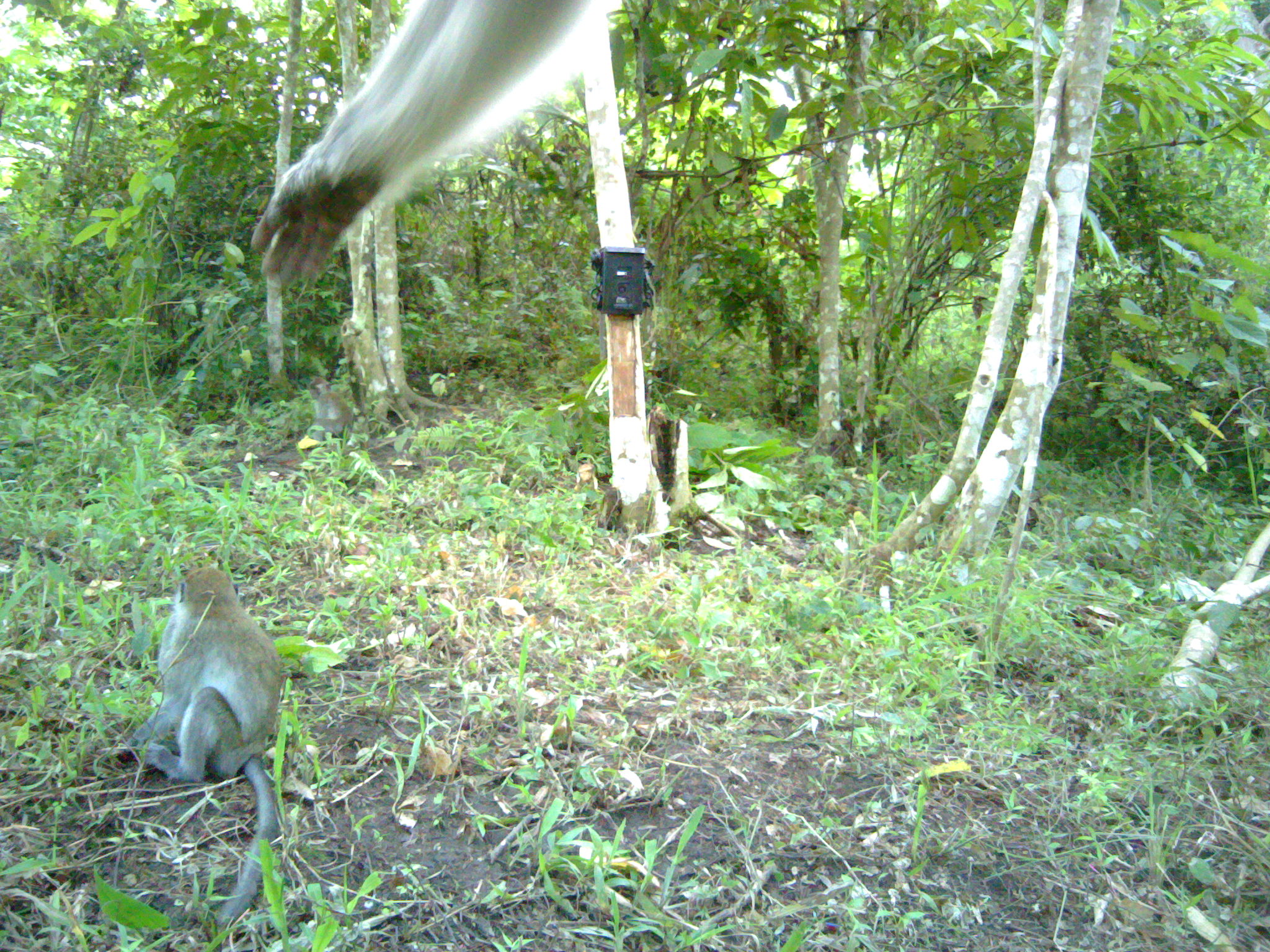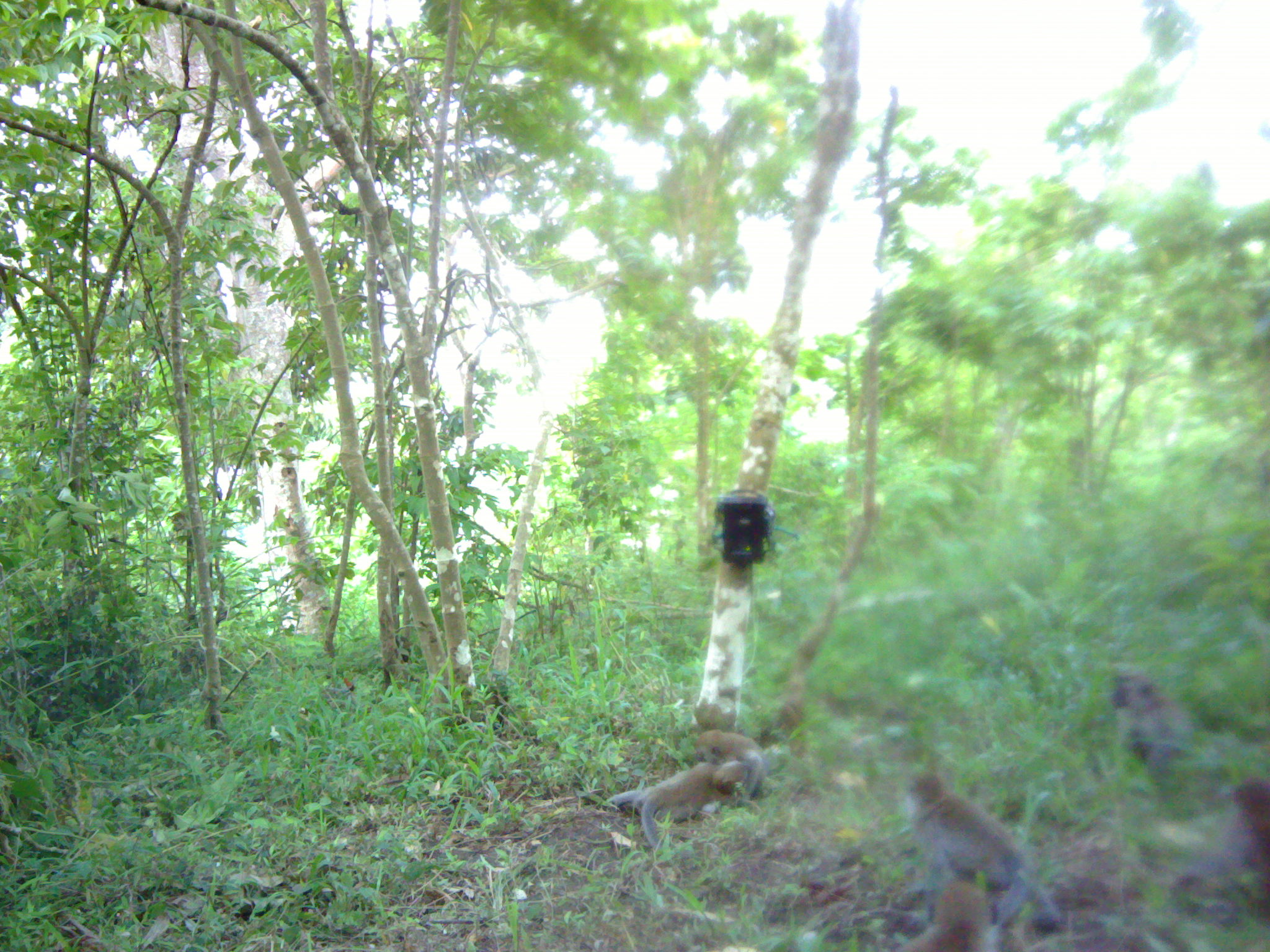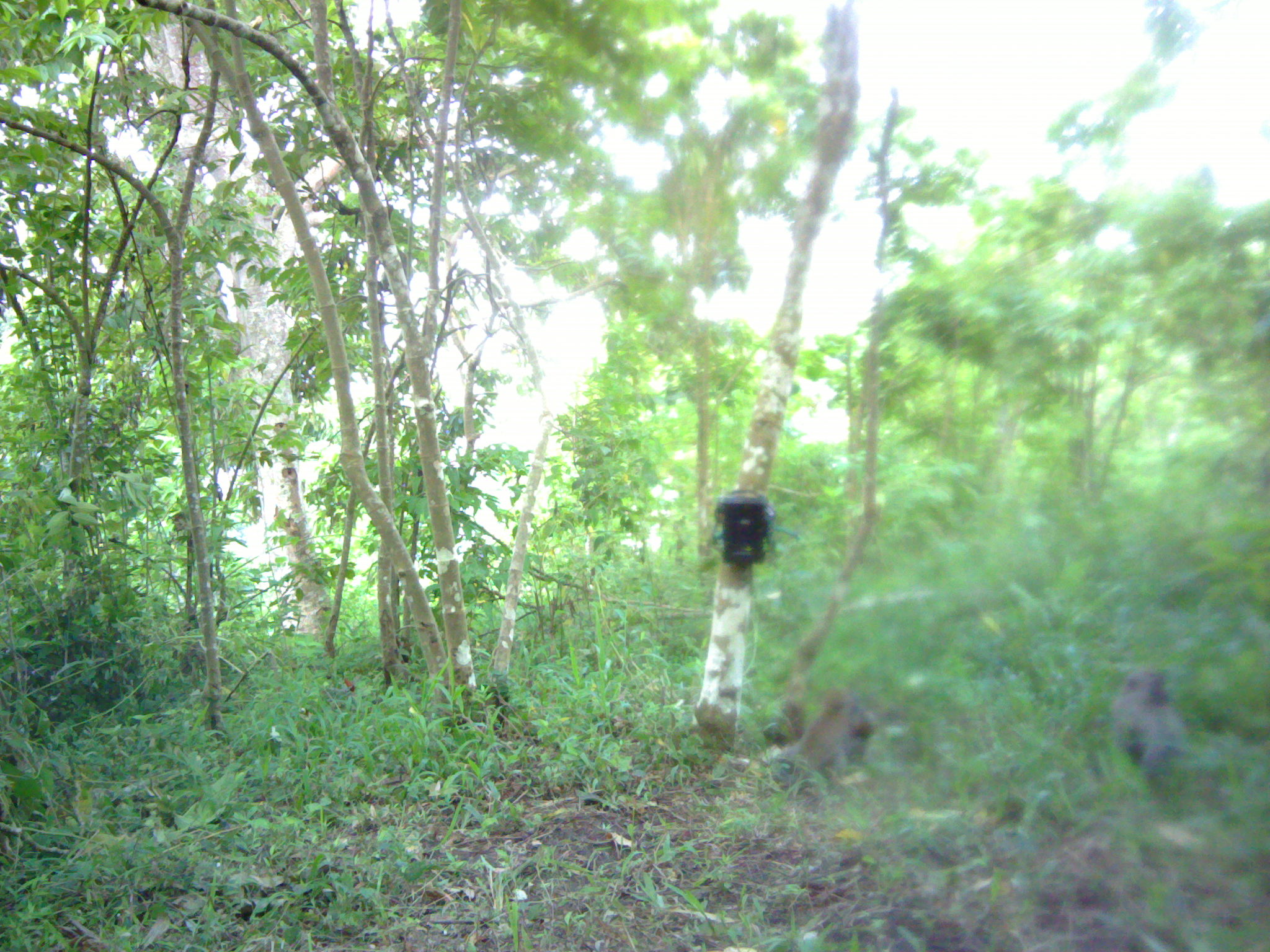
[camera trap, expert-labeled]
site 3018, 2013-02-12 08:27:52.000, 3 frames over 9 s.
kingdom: Animalia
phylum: Chordata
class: Mammalia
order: Primates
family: Cercopithecidae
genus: Macaca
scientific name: Macaca fascicularis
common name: crab-eating macaque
Macaca fascicularis (crab-eating macaque), count 3.